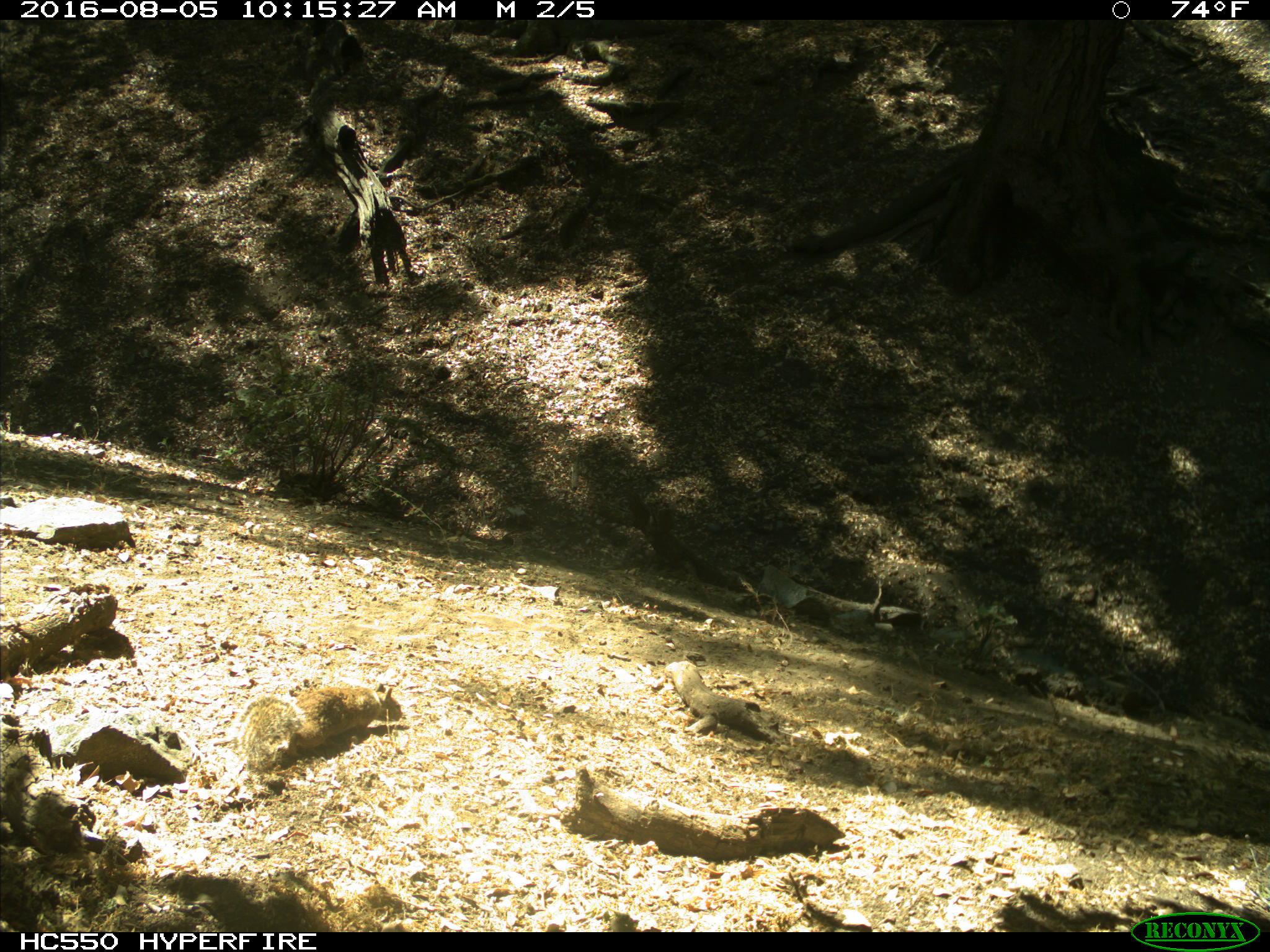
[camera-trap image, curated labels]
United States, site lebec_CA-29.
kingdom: Animalia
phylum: Chordata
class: Mammalia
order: Rodentia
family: Sciuridae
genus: Otospermophilus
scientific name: Otospermophilus beecheyi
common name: california ground squirrel